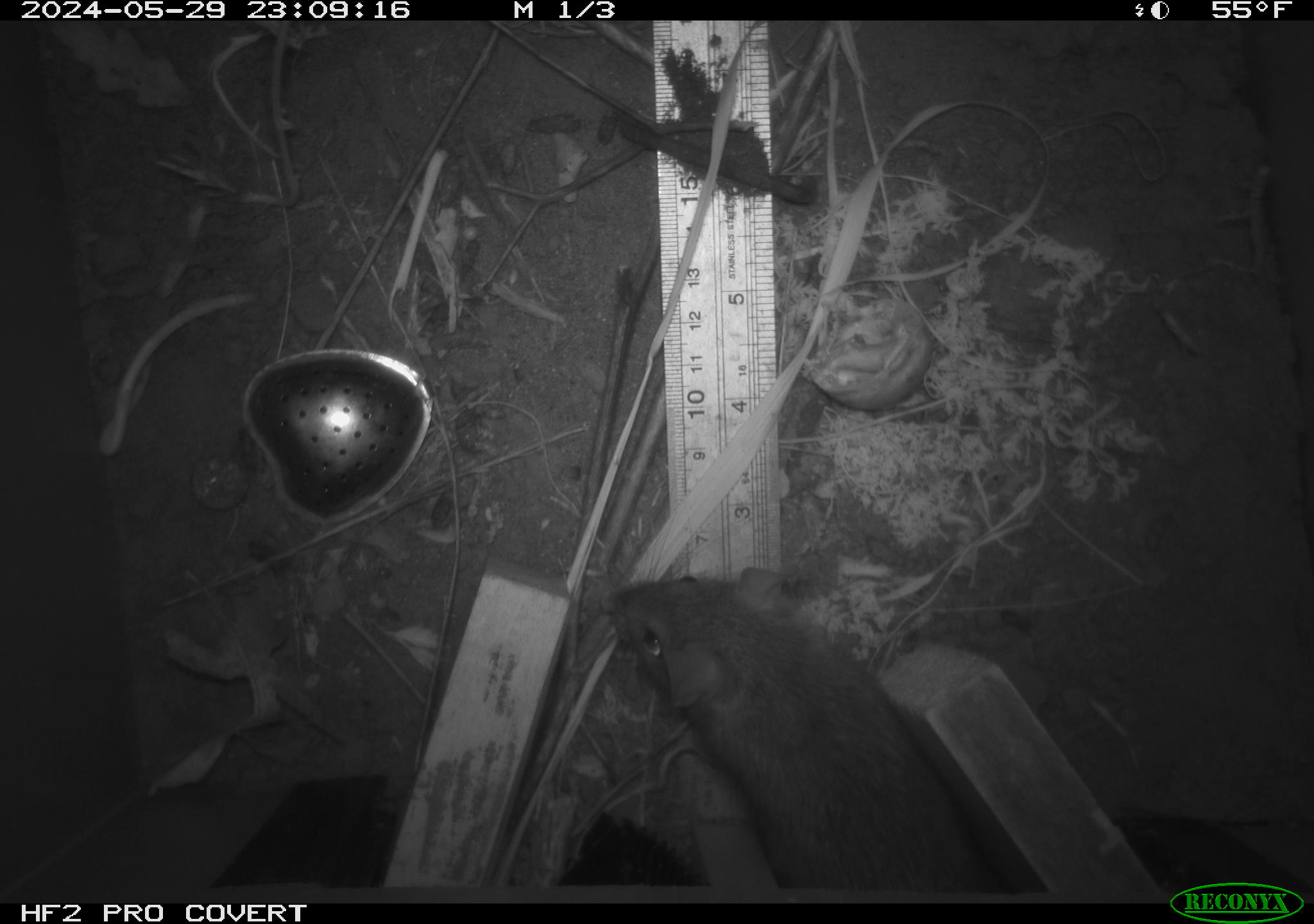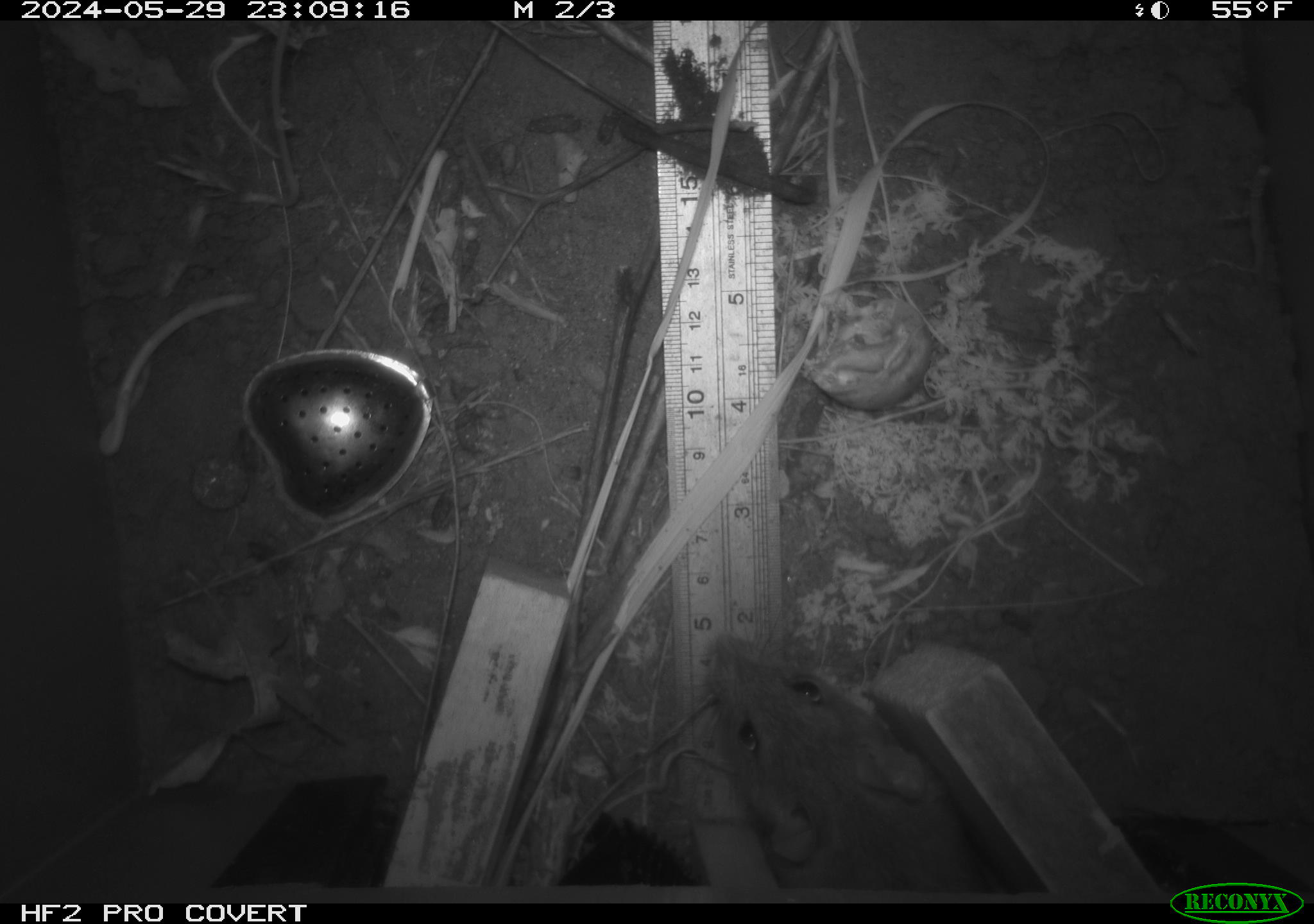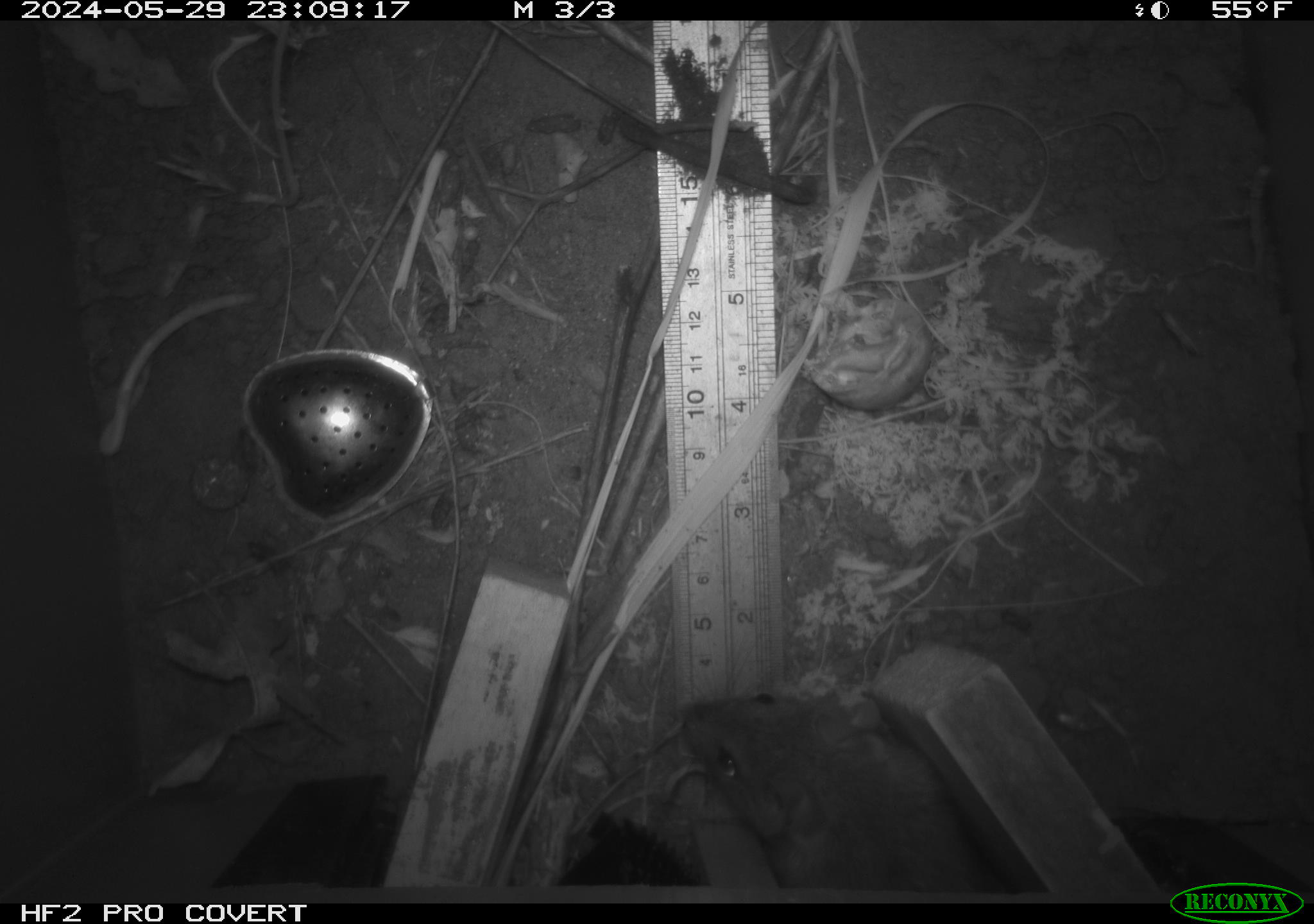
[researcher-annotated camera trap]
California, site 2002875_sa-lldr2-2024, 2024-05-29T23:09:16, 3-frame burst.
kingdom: Animalia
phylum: Chordata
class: Mammalia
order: Rodentia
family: Muridae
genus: Rattus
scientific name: Rattus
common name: rat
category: rattus species